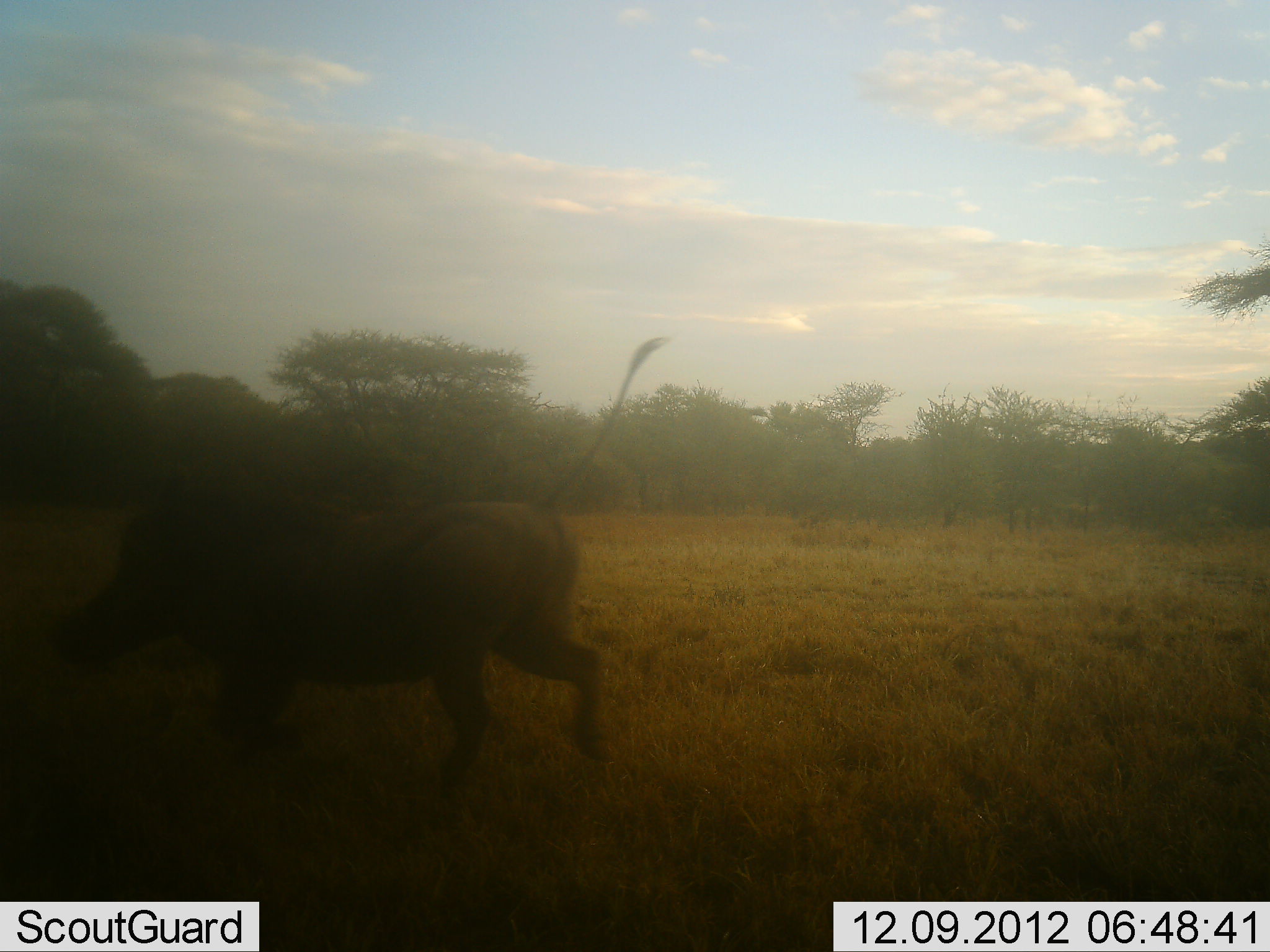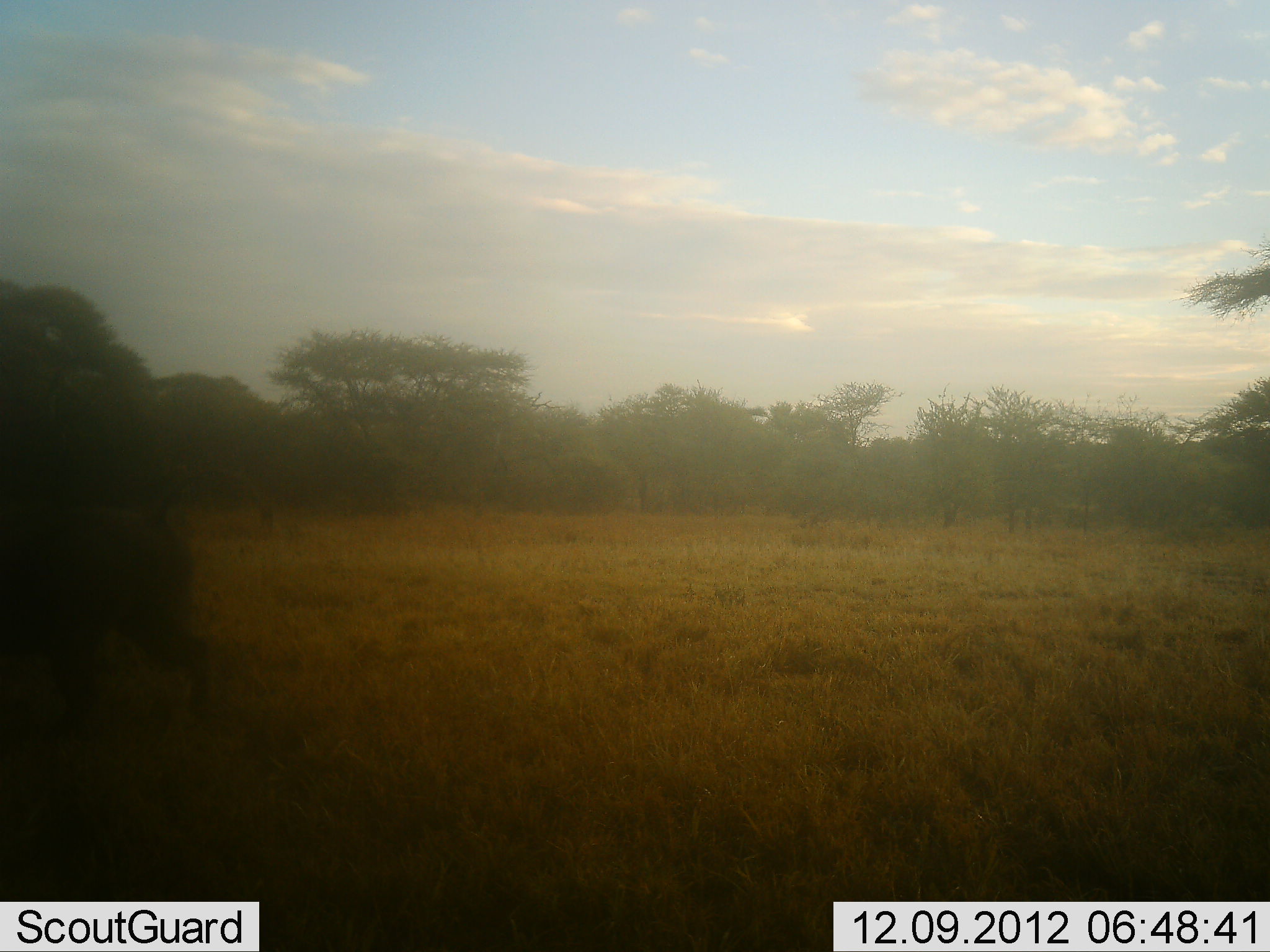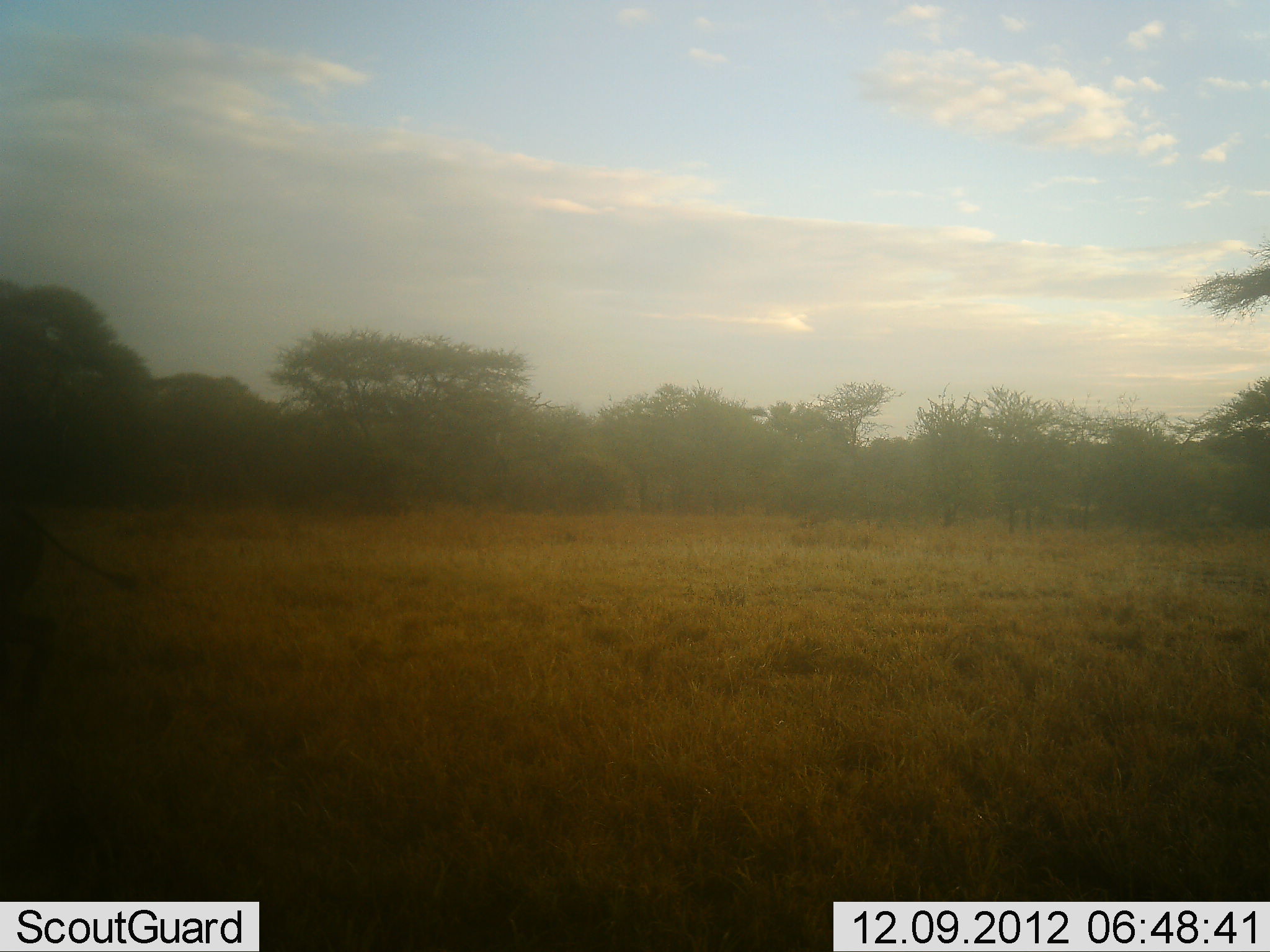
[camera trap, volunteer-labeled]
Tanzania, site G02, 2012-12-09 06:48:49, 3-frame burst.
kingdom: Animalia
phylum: Chordata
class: Mammalia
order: Artiodactyla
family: Suidae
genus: Phacochoerus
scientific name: Phacochoerus africanus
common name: warthog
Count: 1.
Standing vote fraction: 4%.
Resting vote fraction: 0%.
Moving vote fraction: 100%.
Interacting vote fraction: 0%.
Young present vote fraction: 0%.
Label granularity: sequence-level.